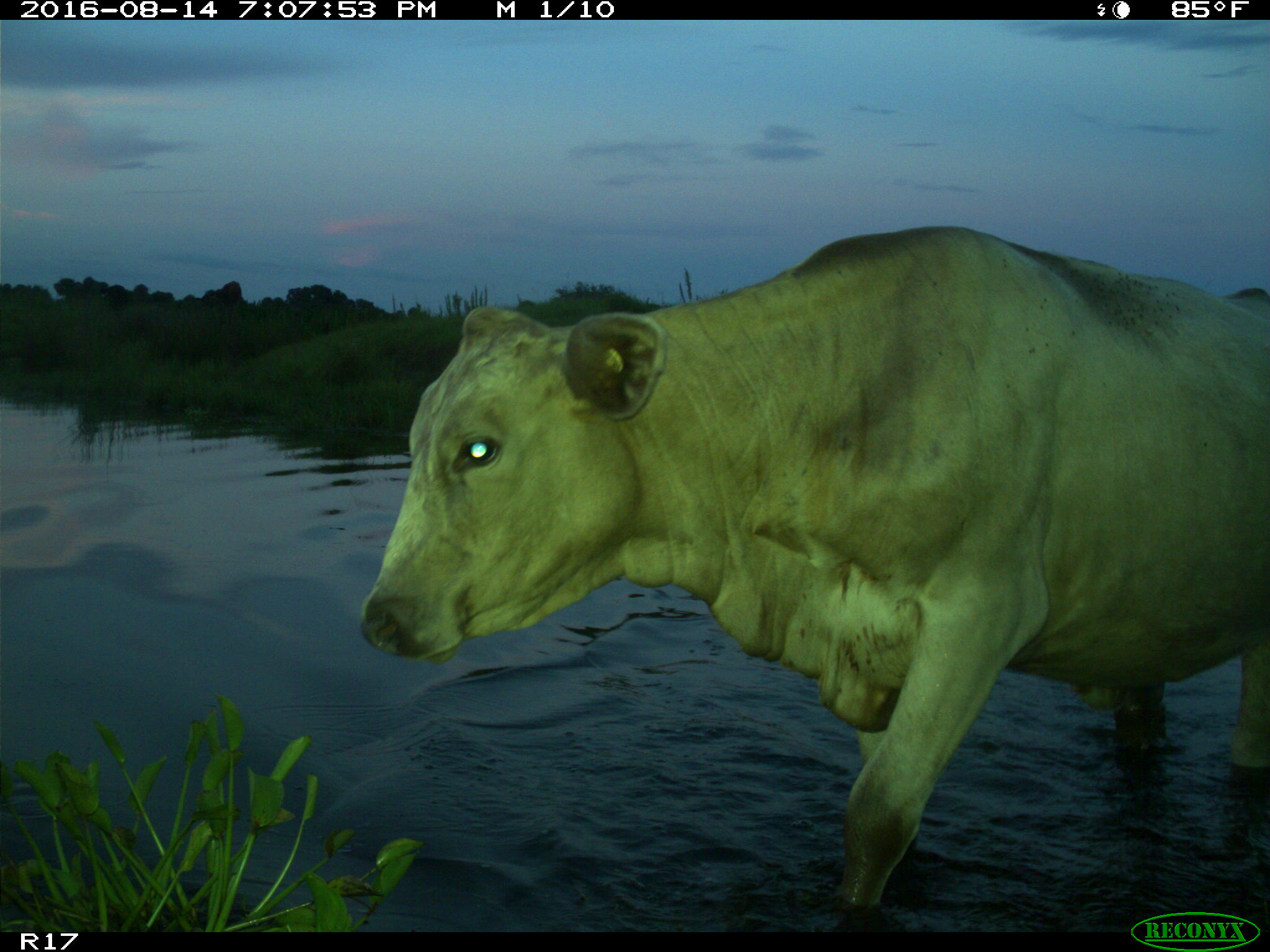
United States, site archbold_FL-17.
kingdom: Animalia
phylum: Chordata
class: Mammalia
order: Artiodactyla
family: Bovidae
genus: Bos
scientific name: Bos taurus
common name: domestic cow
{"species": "Bos taurus (domestic cow)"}